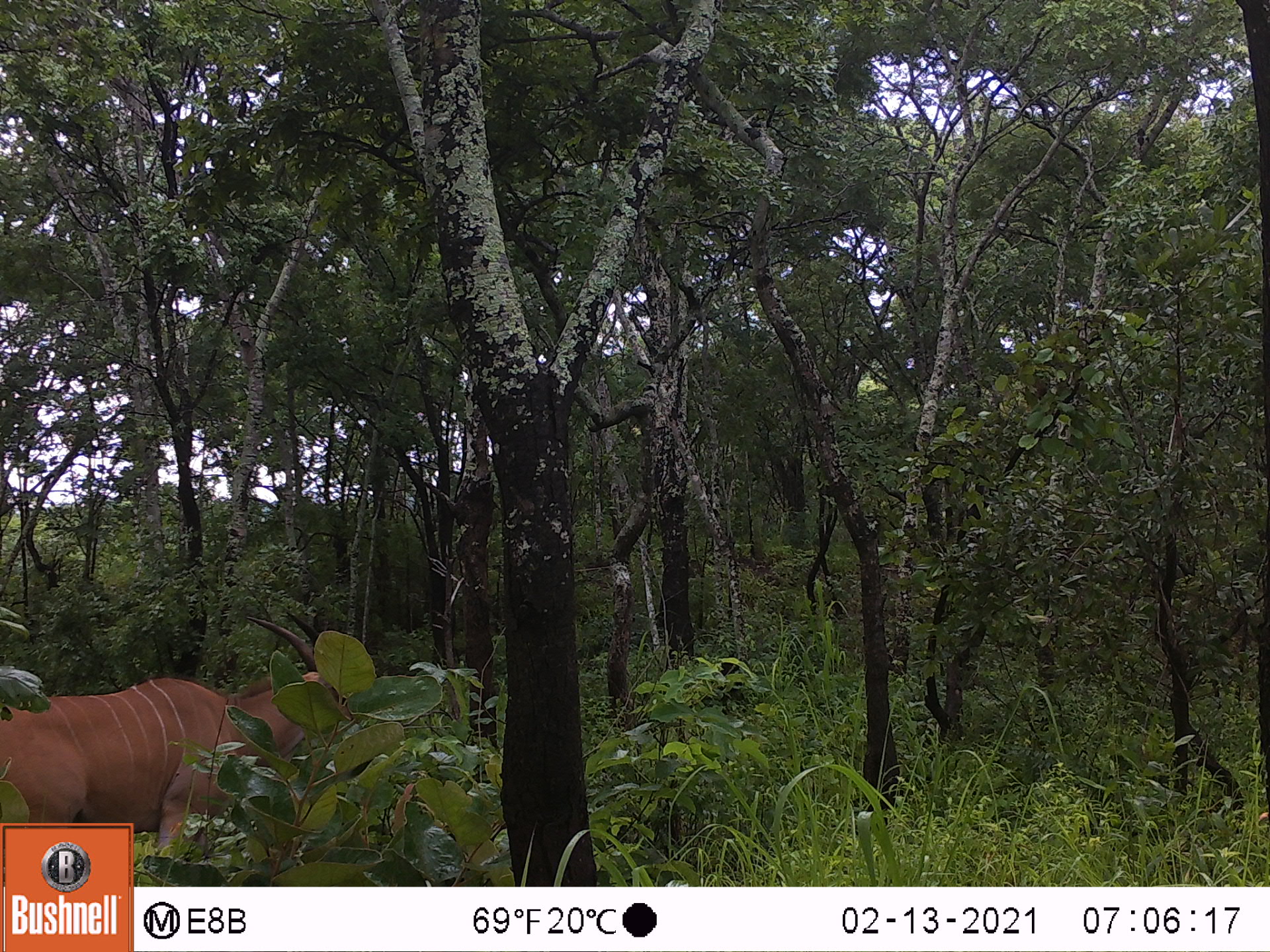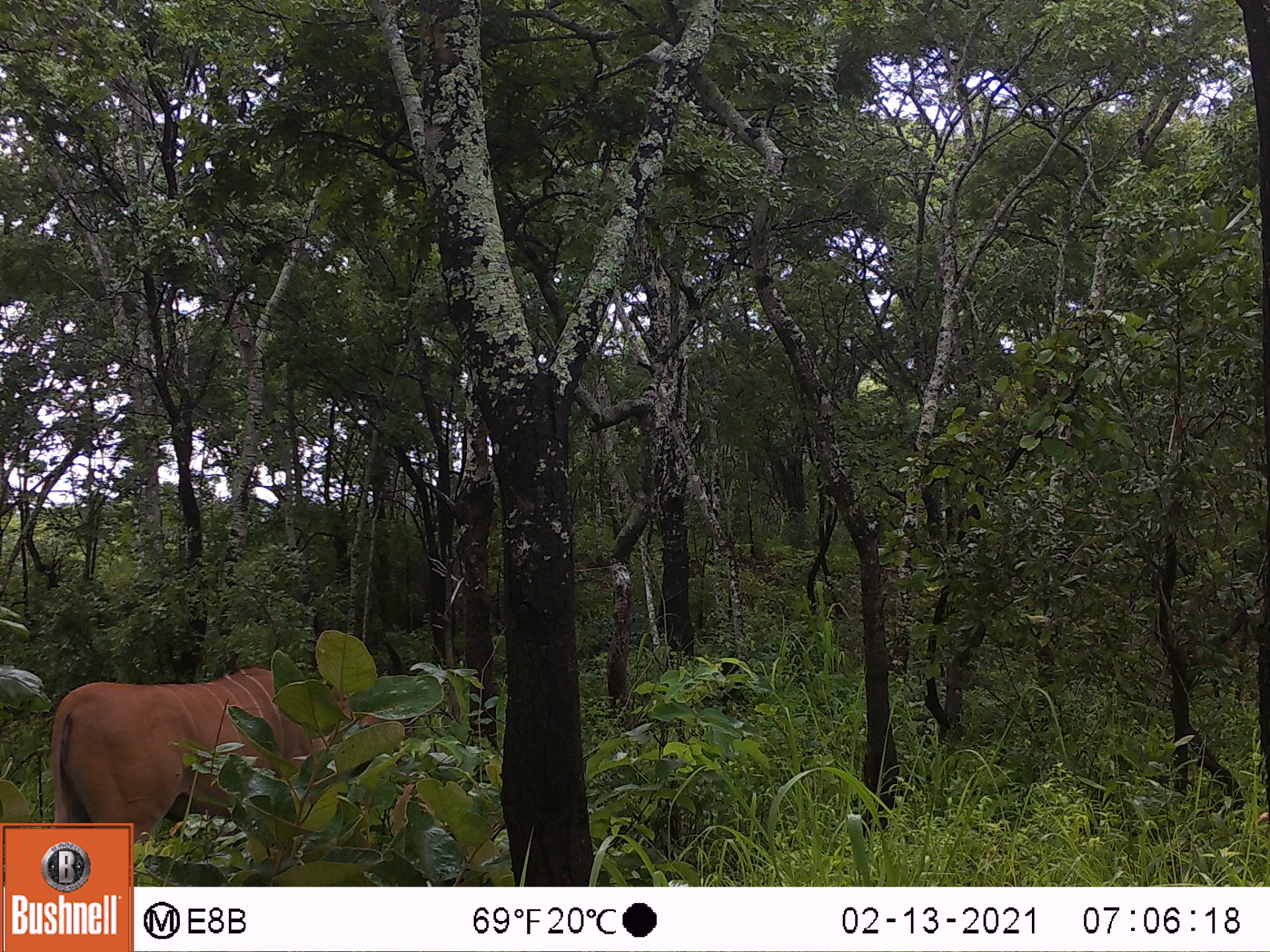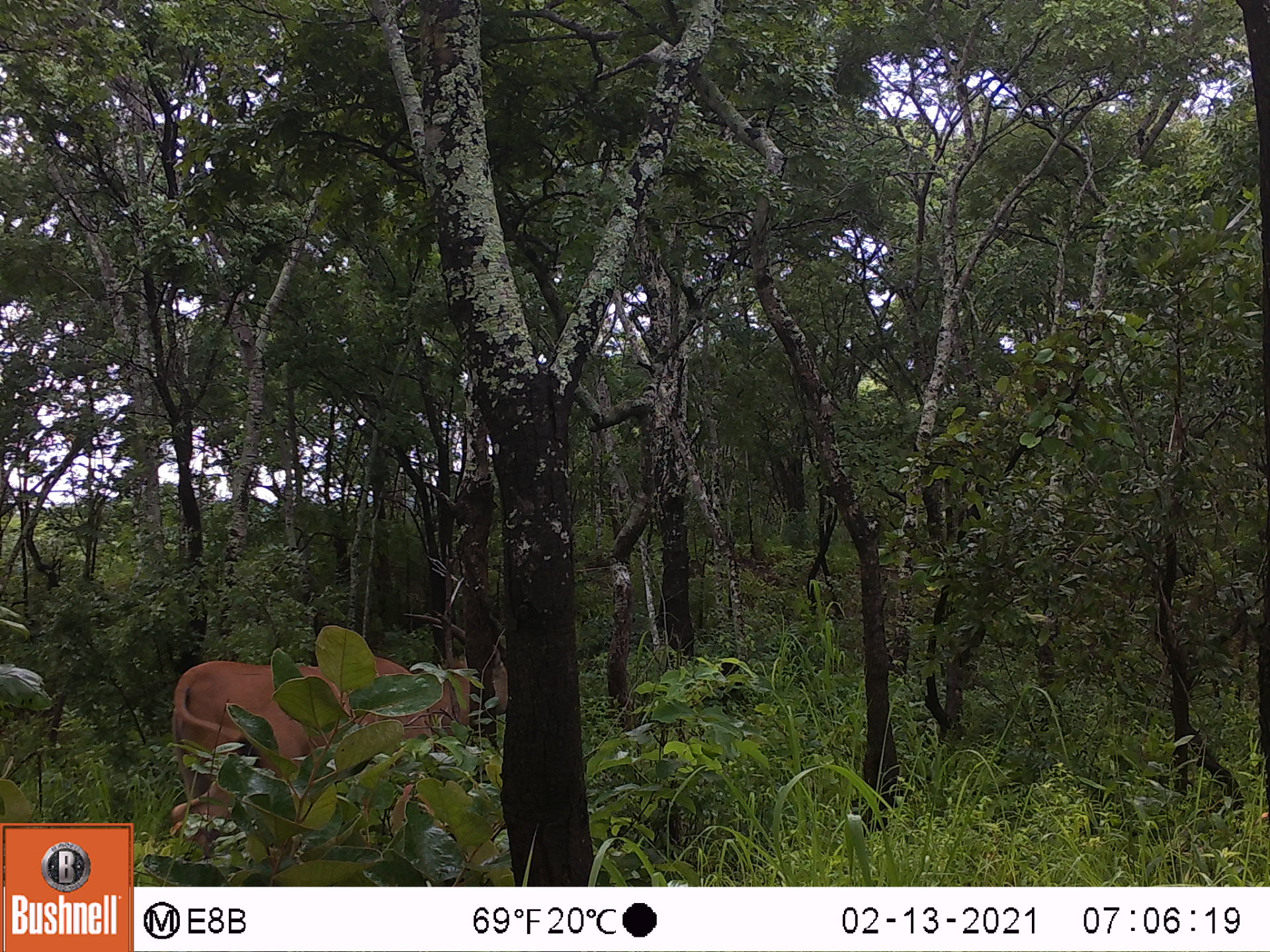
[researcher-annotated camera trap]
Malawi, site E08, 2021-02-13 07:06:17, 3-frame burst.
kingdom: Animalia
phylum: Chordata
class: Mammalia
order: Artiodactyla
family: Bovidae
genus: Tragelaphus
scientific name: Tragelaphus oryx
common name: common eland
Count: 1.